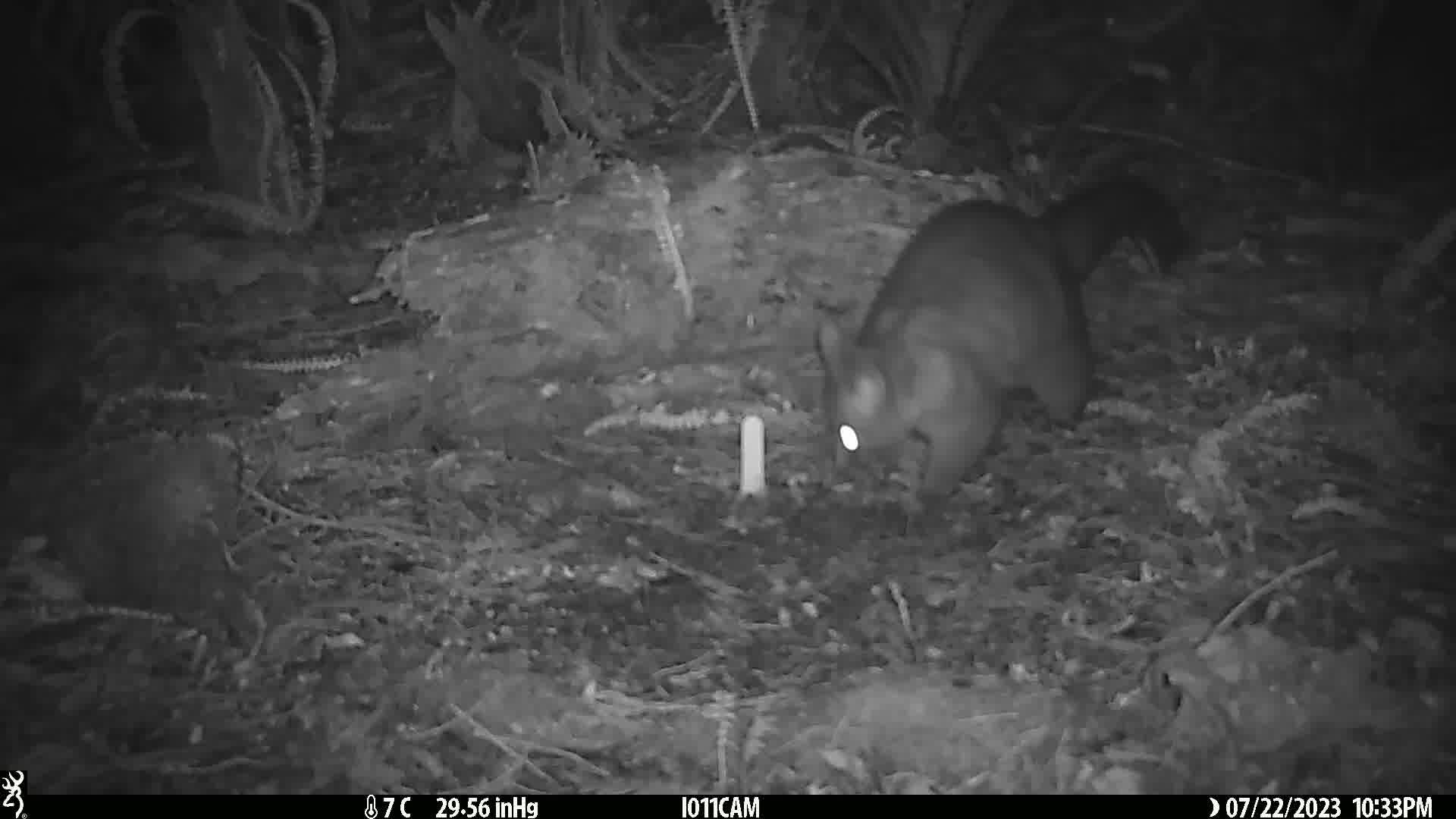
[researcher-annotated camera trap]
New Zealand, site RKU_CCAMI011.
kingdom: Animalia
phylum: Chordata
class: Mammalia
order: Diprotodontia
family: Phalangeridae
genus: Trichosurus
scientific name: Trichosurus vulpecula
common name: common brushtail possum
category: possum